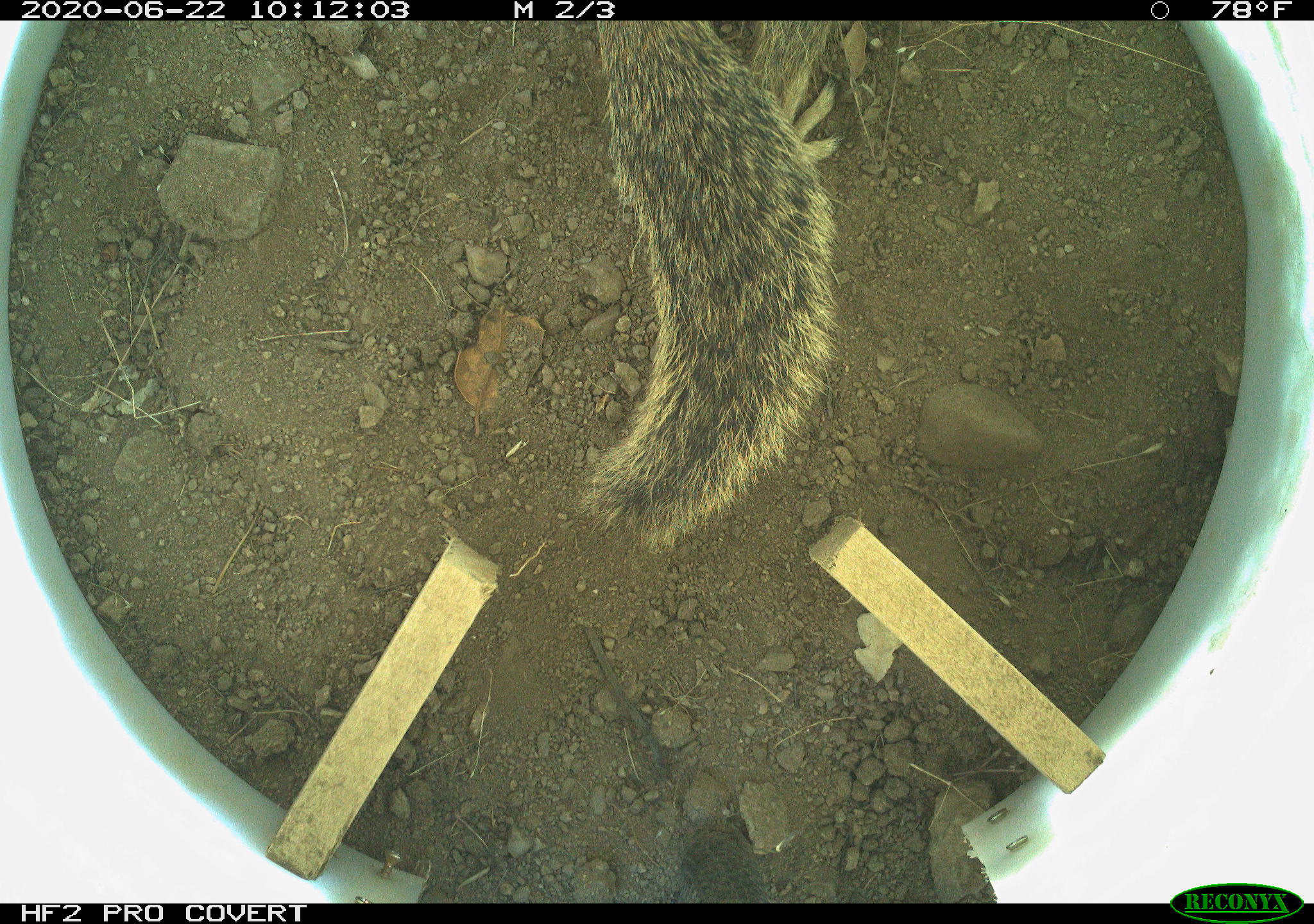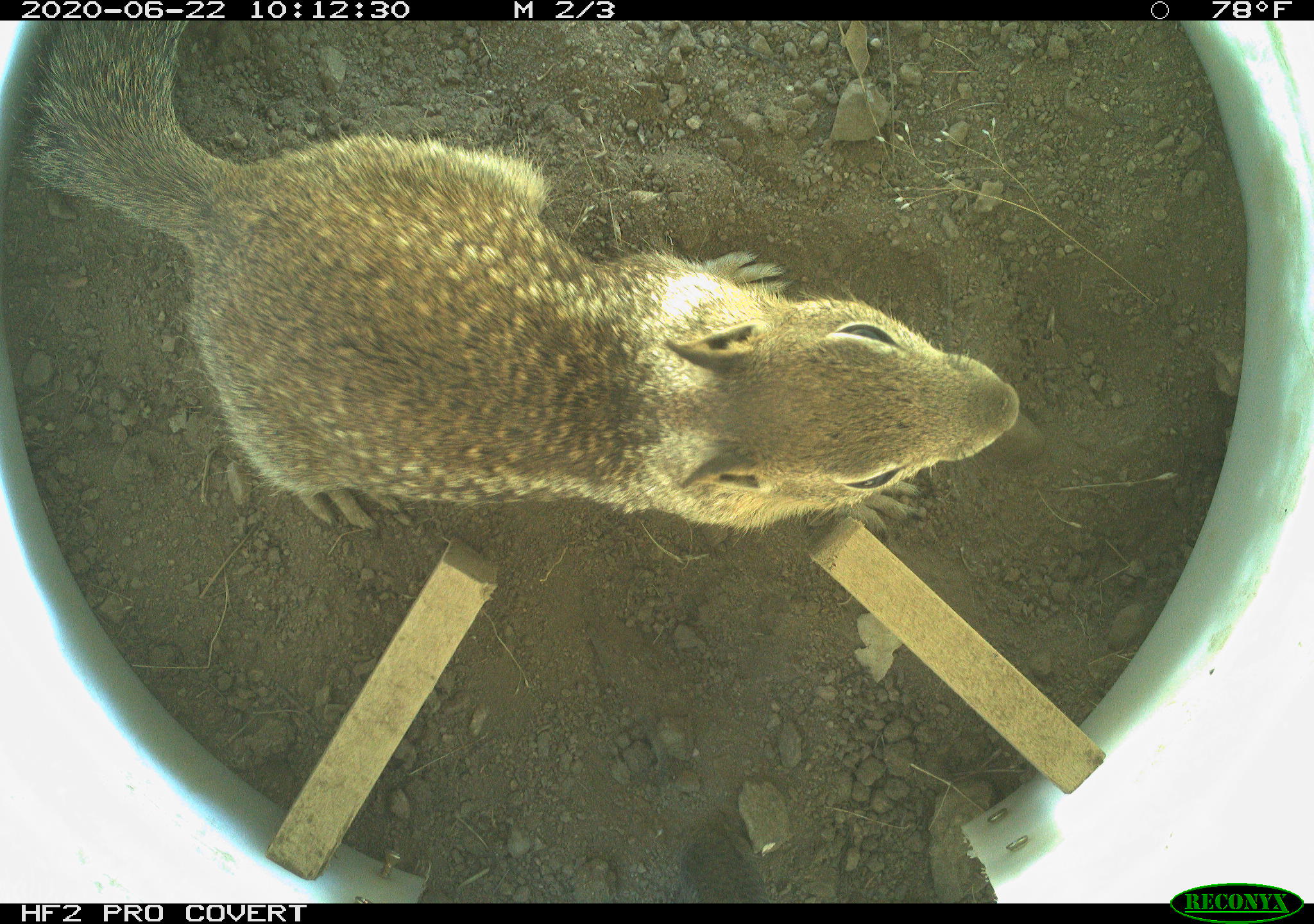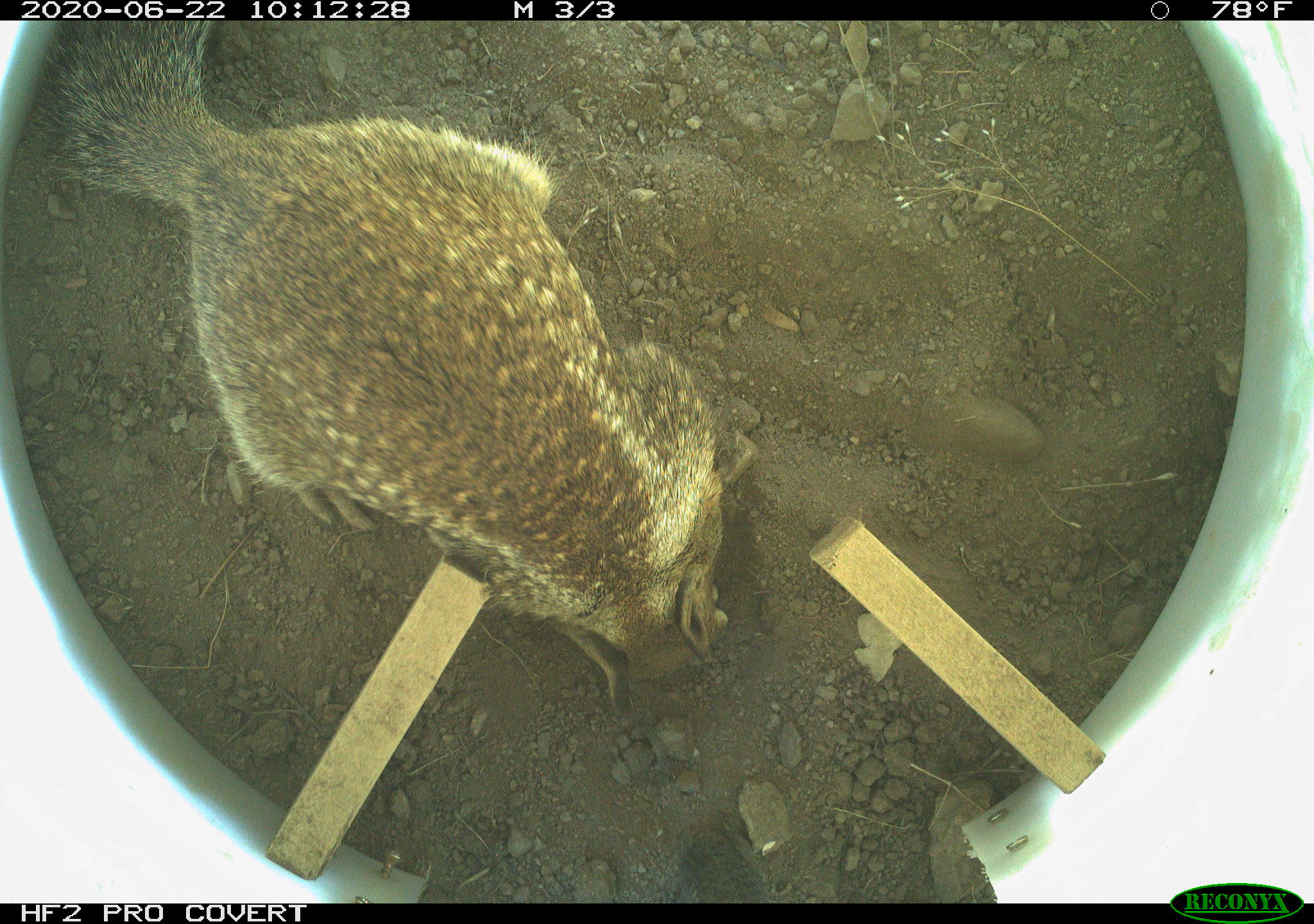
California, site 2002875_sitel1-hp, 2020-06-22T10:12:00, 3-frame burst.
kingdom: Animalia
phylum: Chordata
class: Mammalia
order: Rodentia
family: Sciuridae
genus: Otospermophilus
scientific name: Otospermophilus beecheyi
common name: california ground squirrel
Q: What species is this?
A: California ground squirrel (Otospermophilus beecheyi).